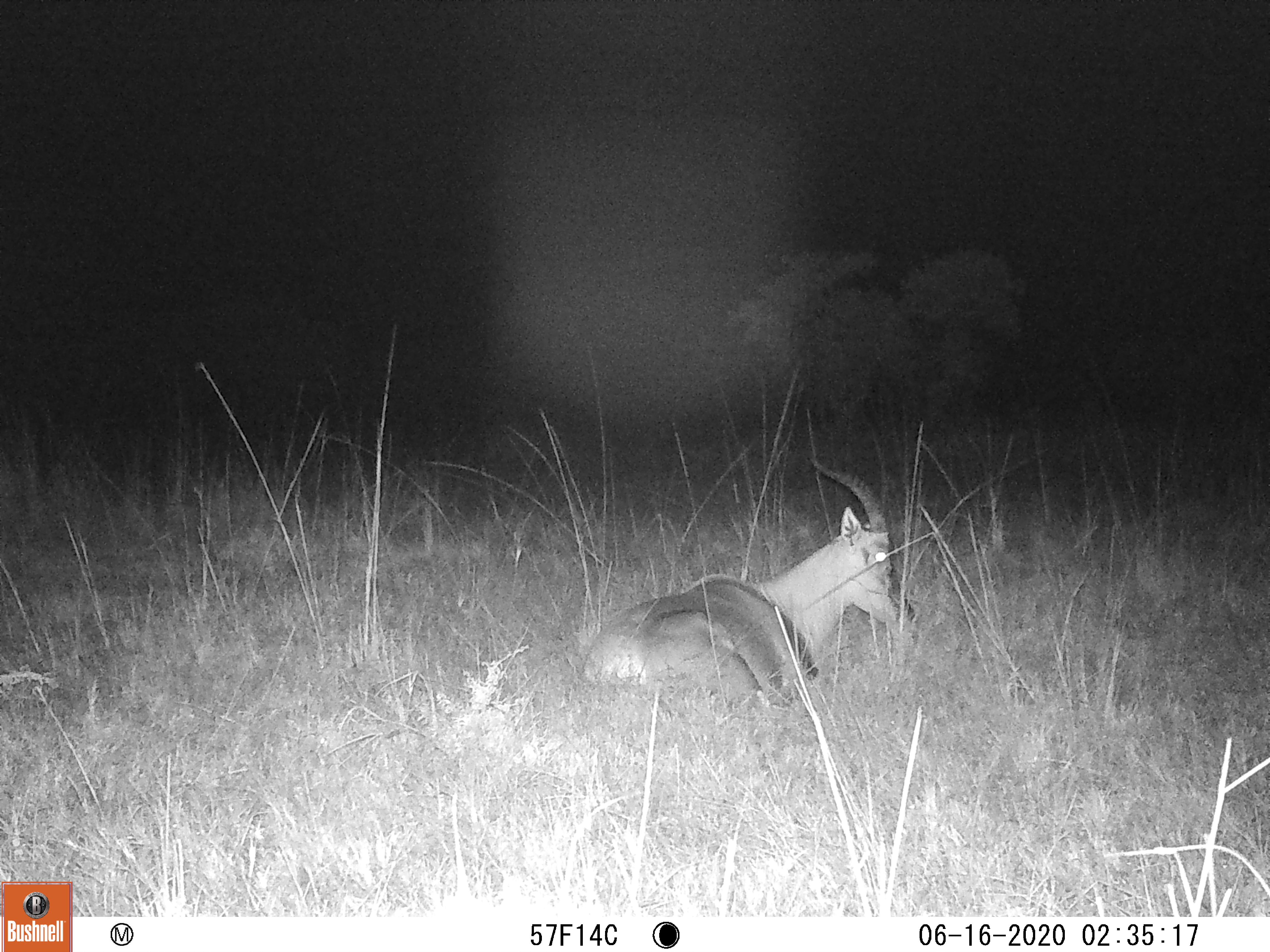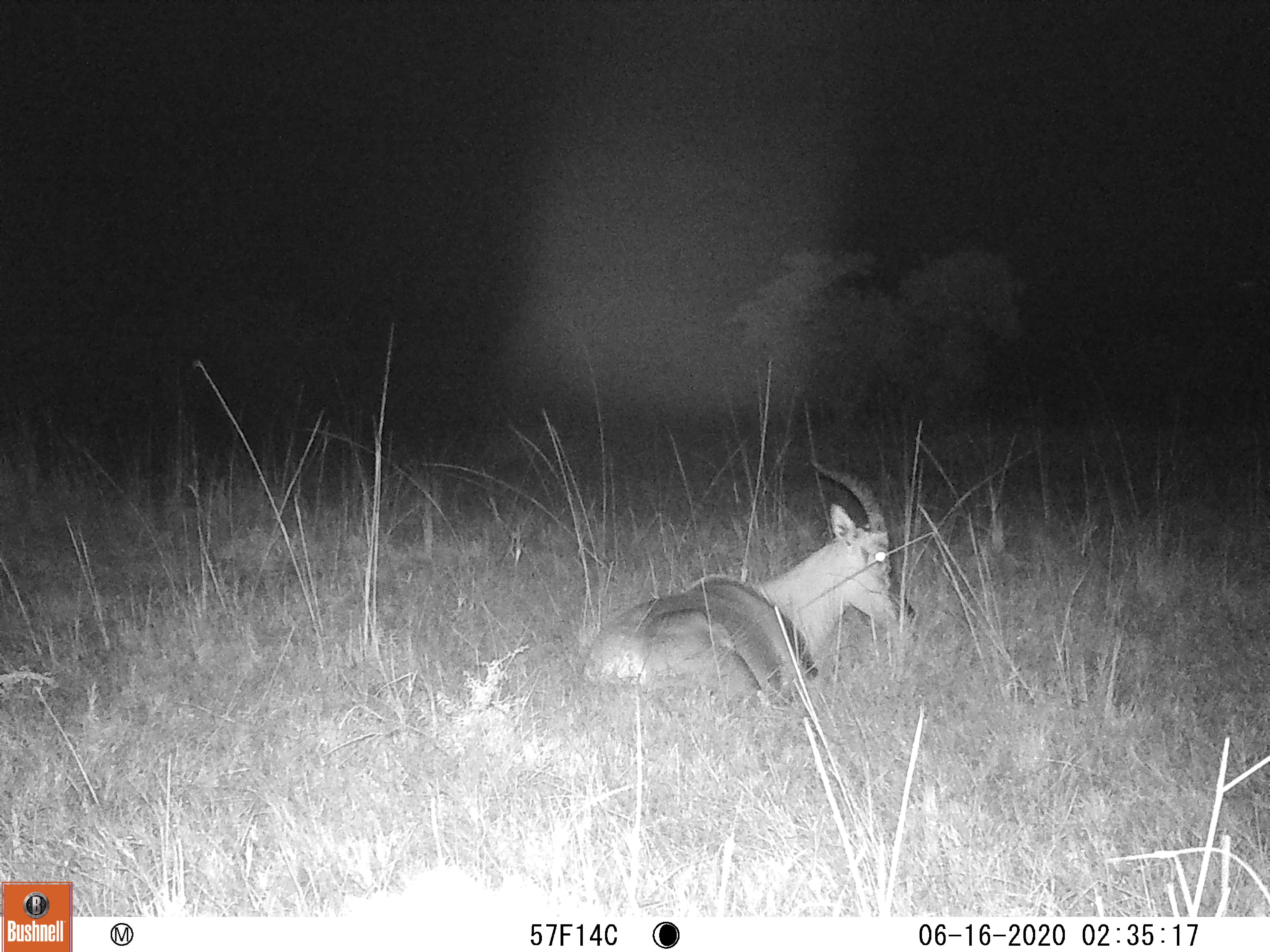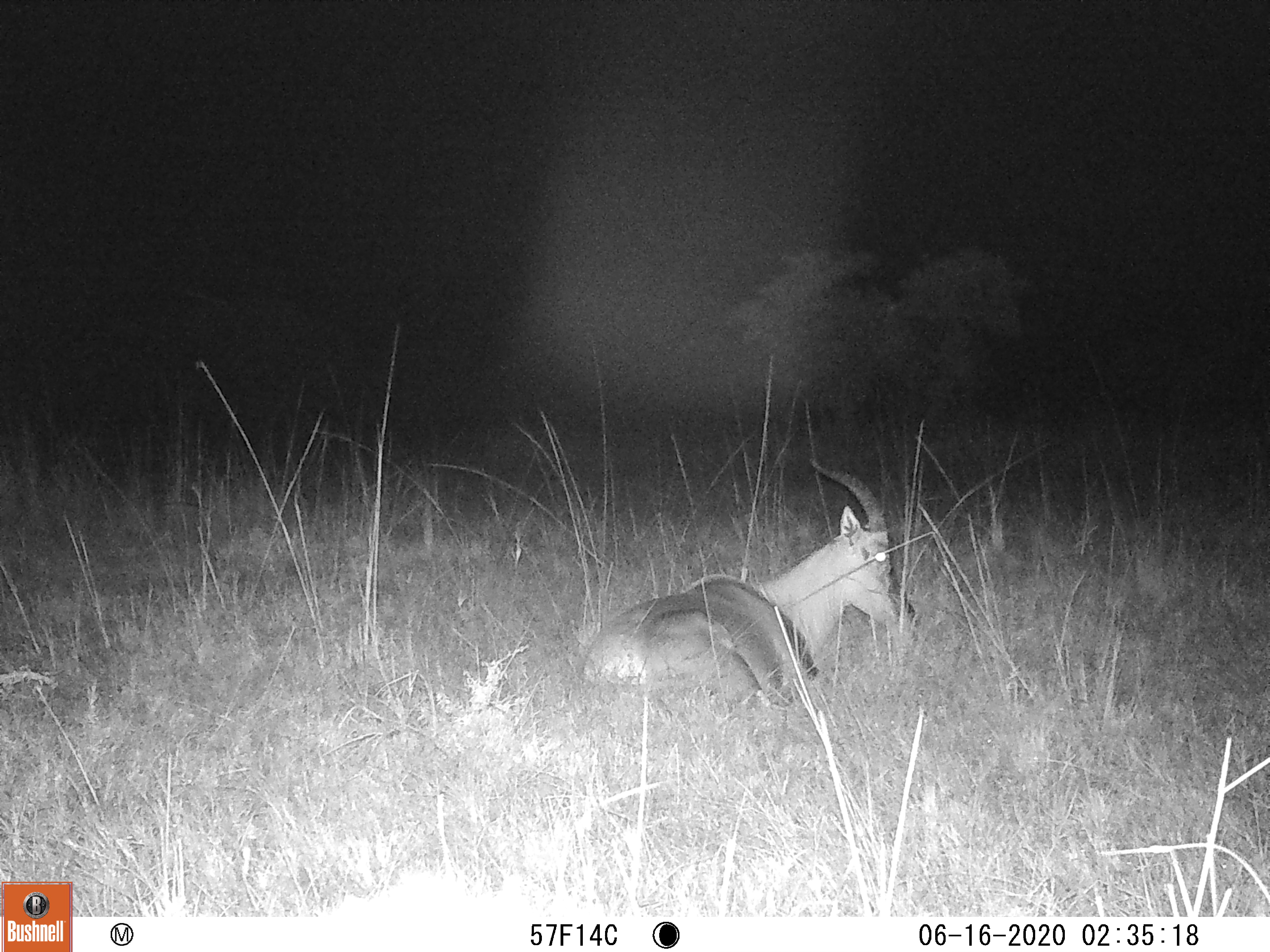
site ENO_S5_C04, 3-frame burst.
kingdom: Animalia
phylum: Chordata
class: Mammalia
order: Artiodactyla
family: Bovidae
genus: Damaliscus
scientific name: Damaliscus lunatus jimela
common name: topi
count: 1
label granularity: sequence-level